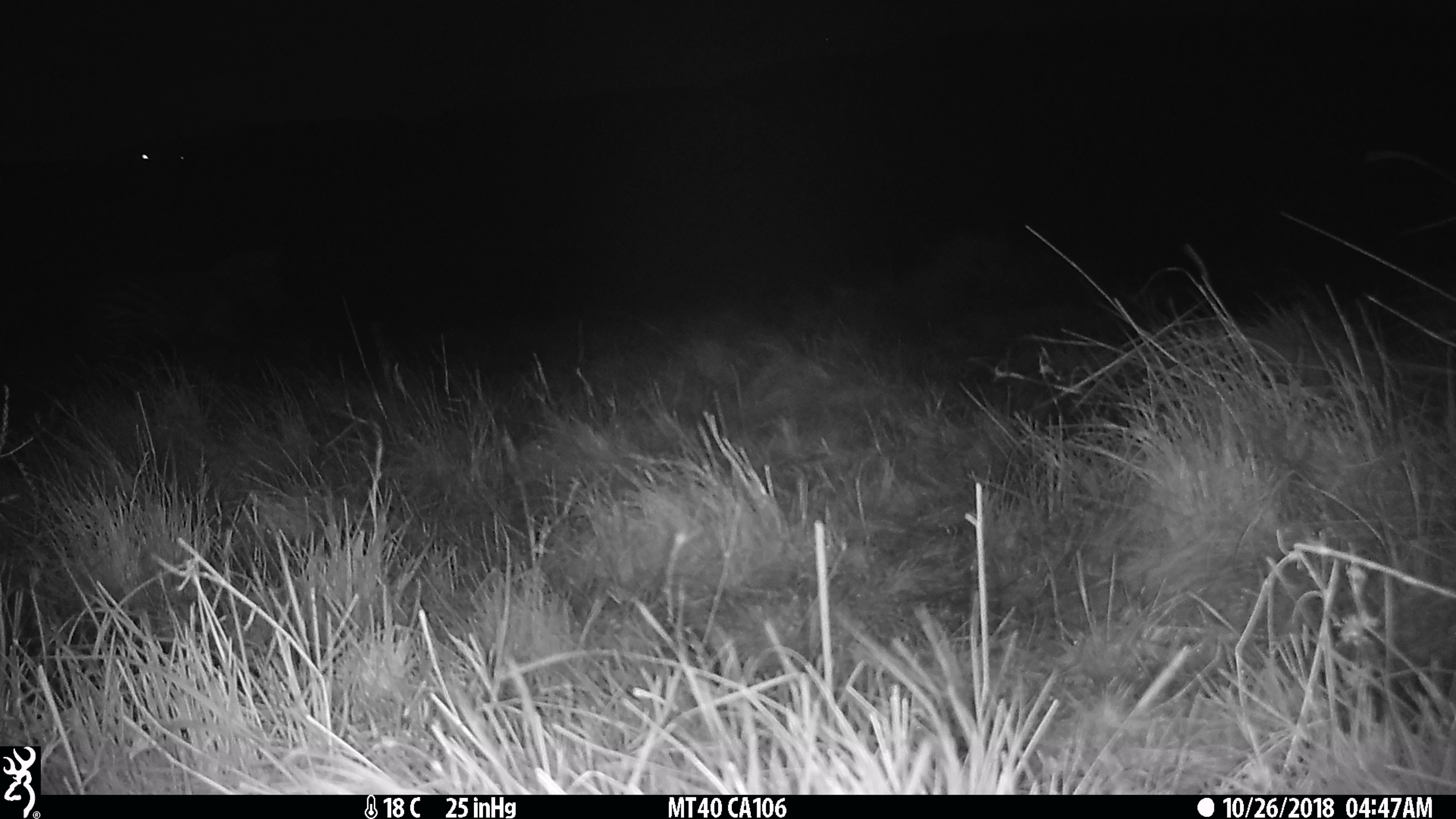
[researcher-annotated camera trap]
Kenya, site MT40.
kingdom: Animalia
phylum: Chordata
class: Mammalia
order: Perissodactyla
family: Equidae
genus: Equus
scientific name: Equus quagga burchellii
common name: burchell's zebra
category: zebra